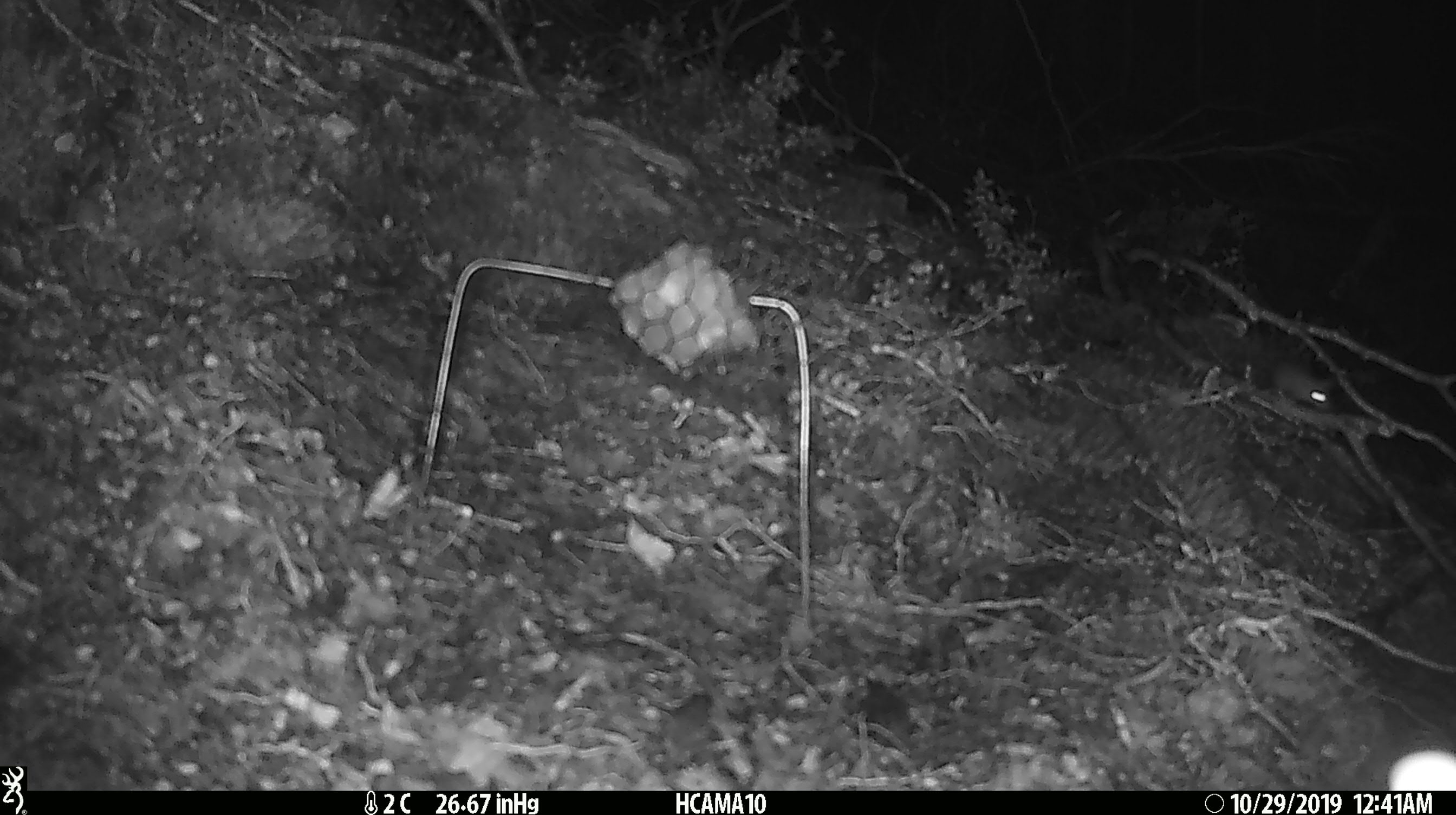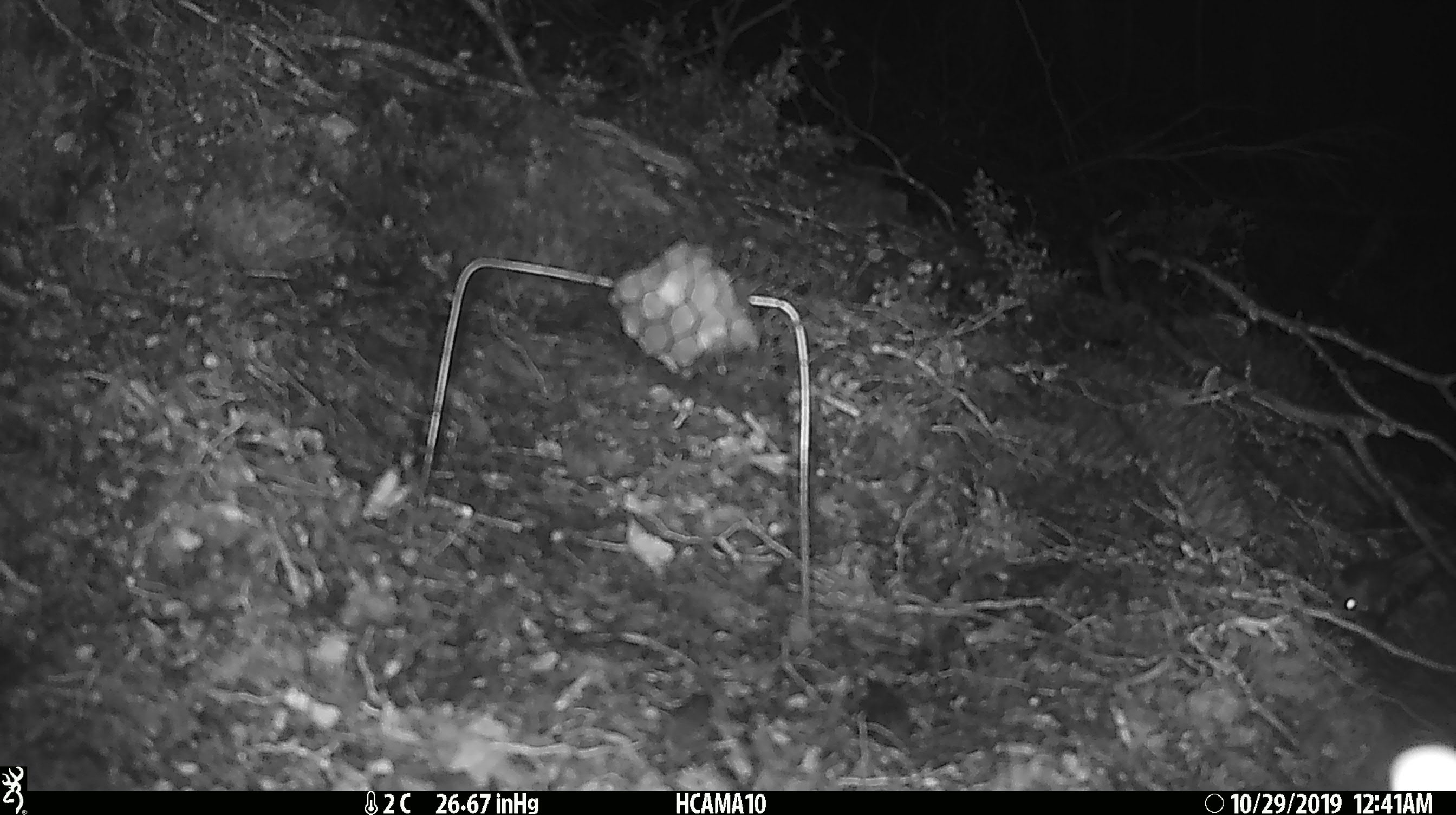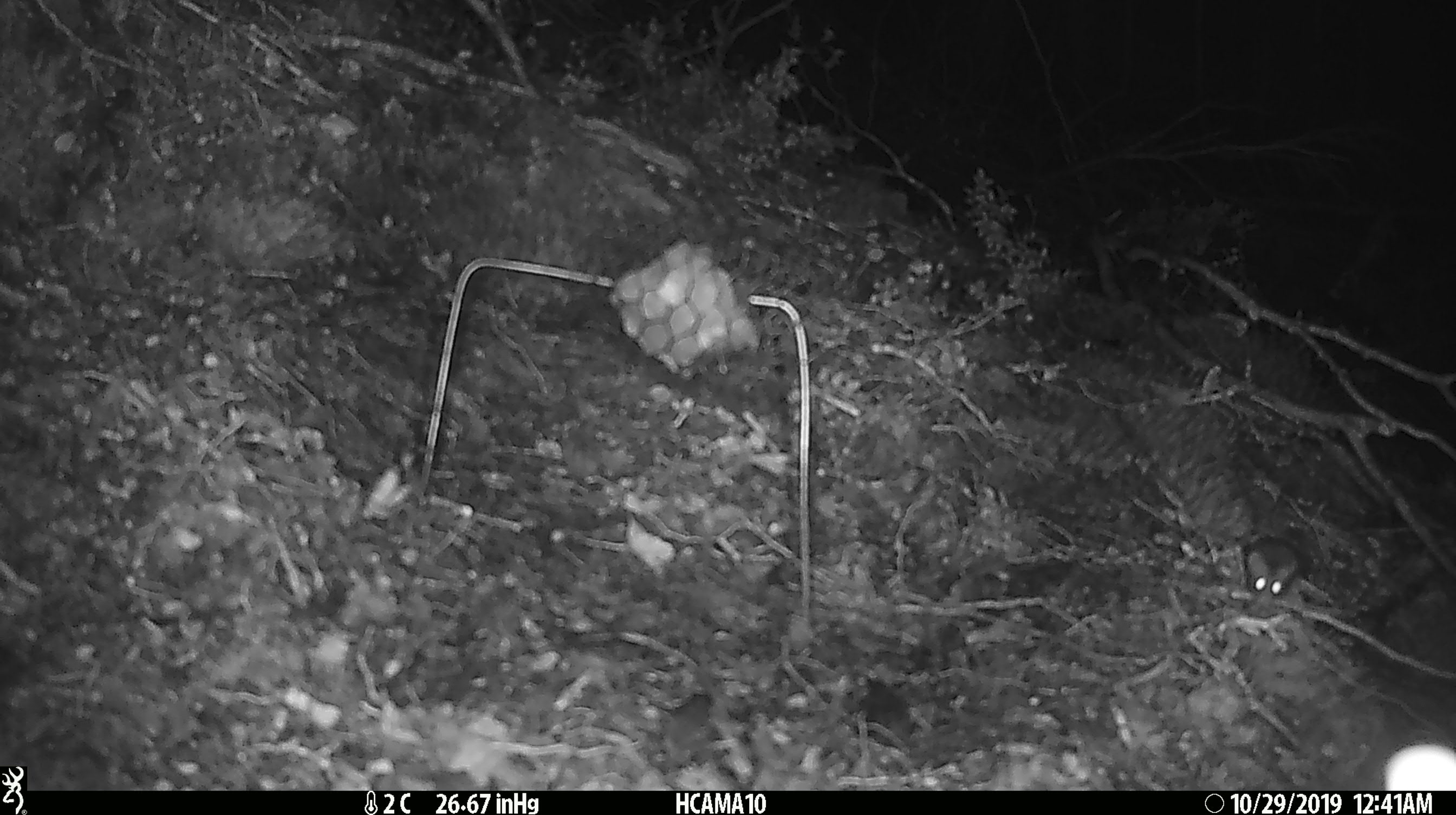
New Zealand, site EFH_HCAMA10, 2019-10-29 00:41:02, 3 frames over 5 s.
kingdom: Animalia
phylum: Chordata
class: Mammalia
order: Rodentia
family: Muridae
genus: Mus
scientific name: Mus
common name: mouse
Mouse (Mus).